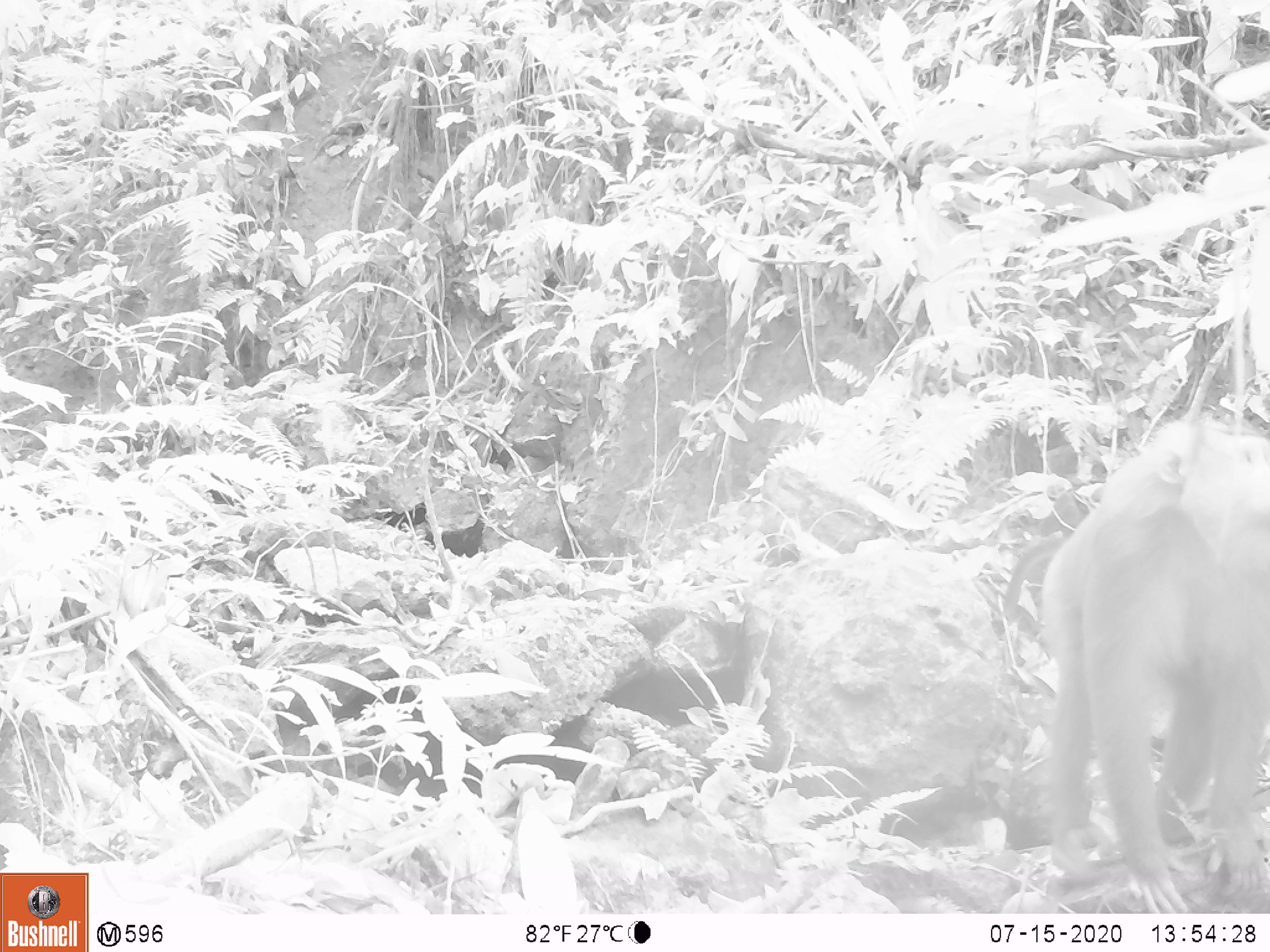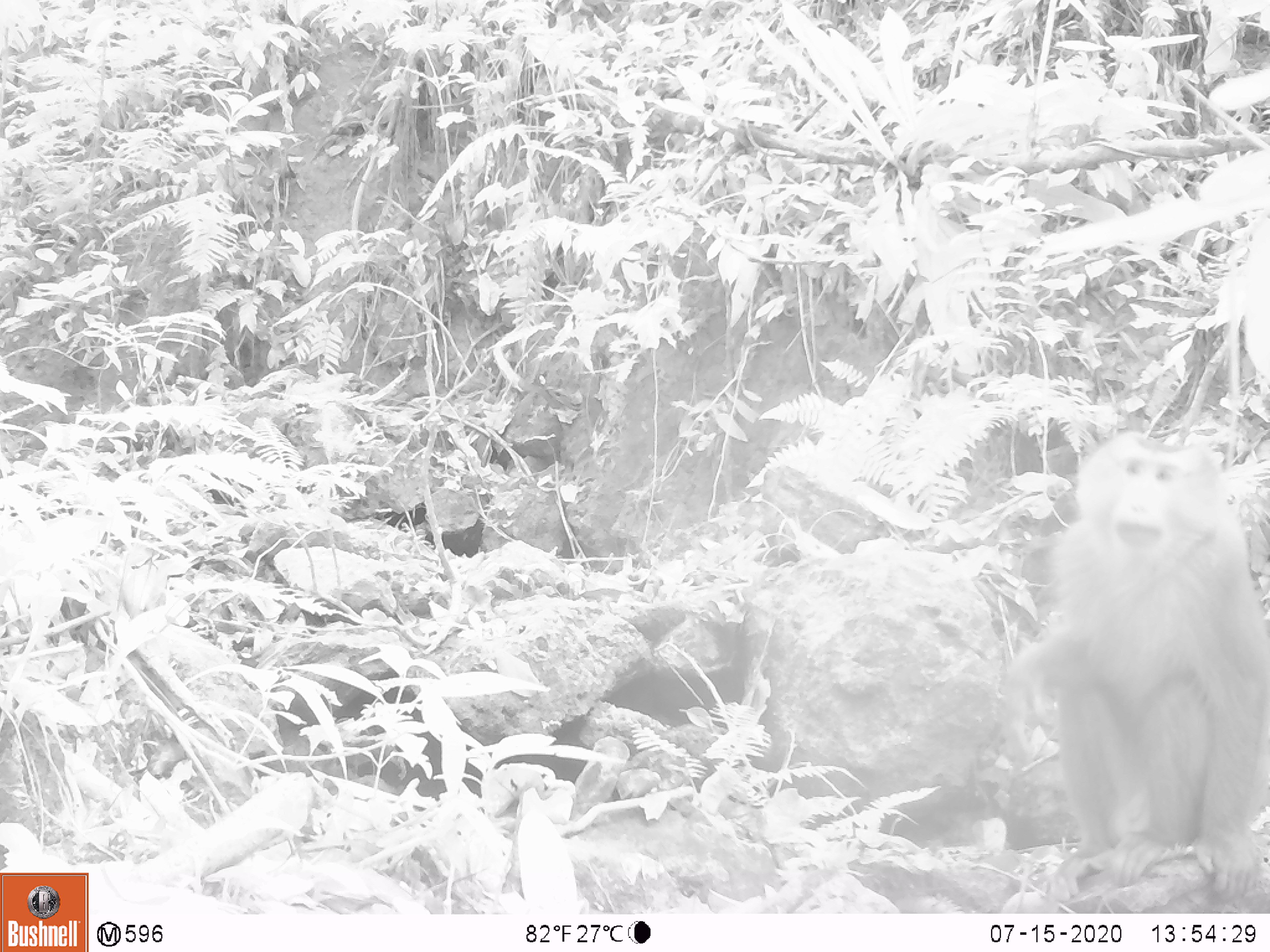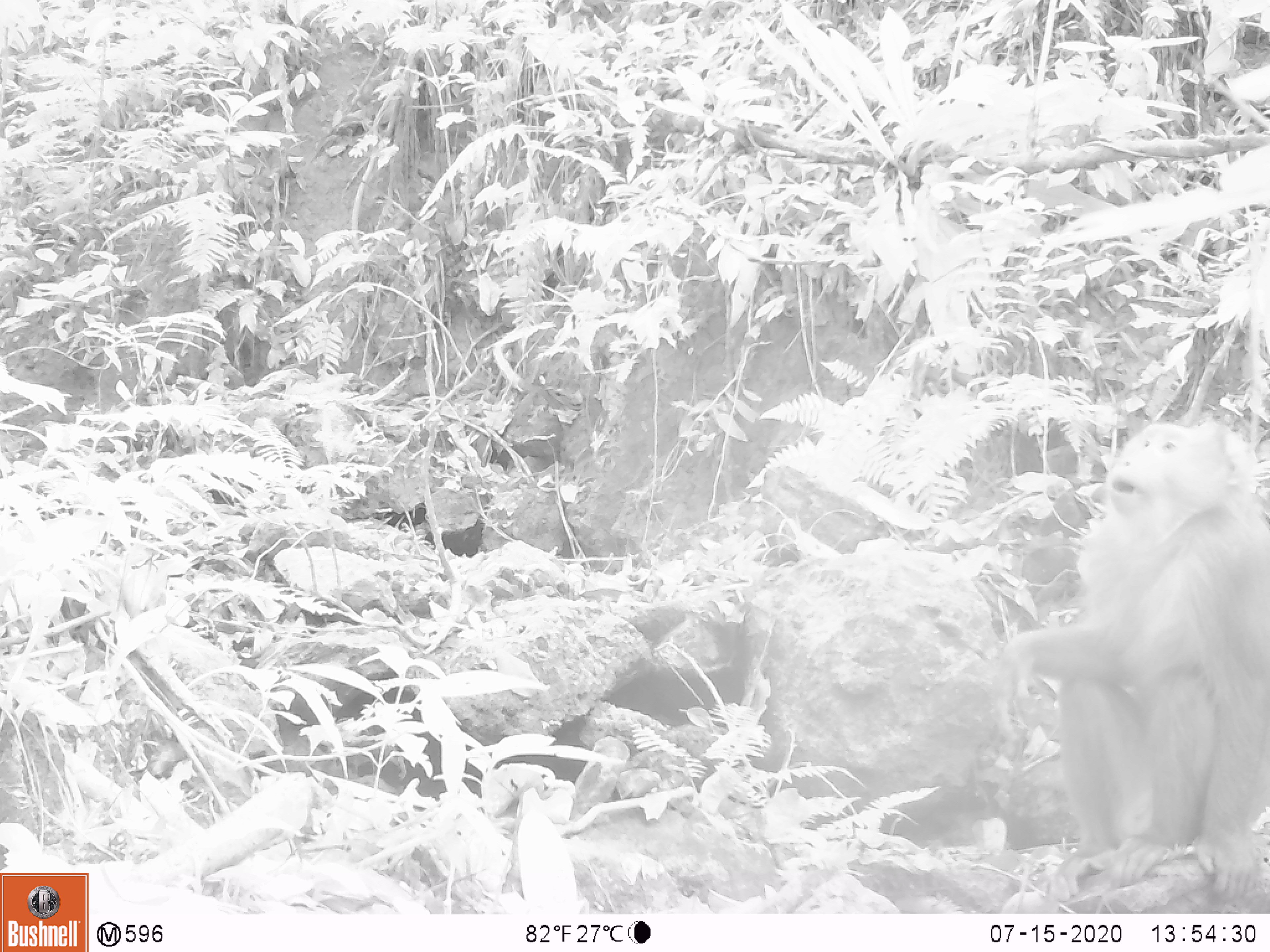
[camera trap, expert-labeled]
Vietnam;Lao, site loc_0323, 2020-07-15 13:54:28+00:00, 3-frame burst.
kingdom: Animalia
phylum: Chordata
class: Mammalia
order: Primates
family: Cercopithecidae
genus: Macaca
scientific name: Macaca nemestrina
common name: pig-tailed macaque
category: pig tailed macaque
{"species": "pig tailed macaque (pig-tailed macaque) (Macaca nemestrina)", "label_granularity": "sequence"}